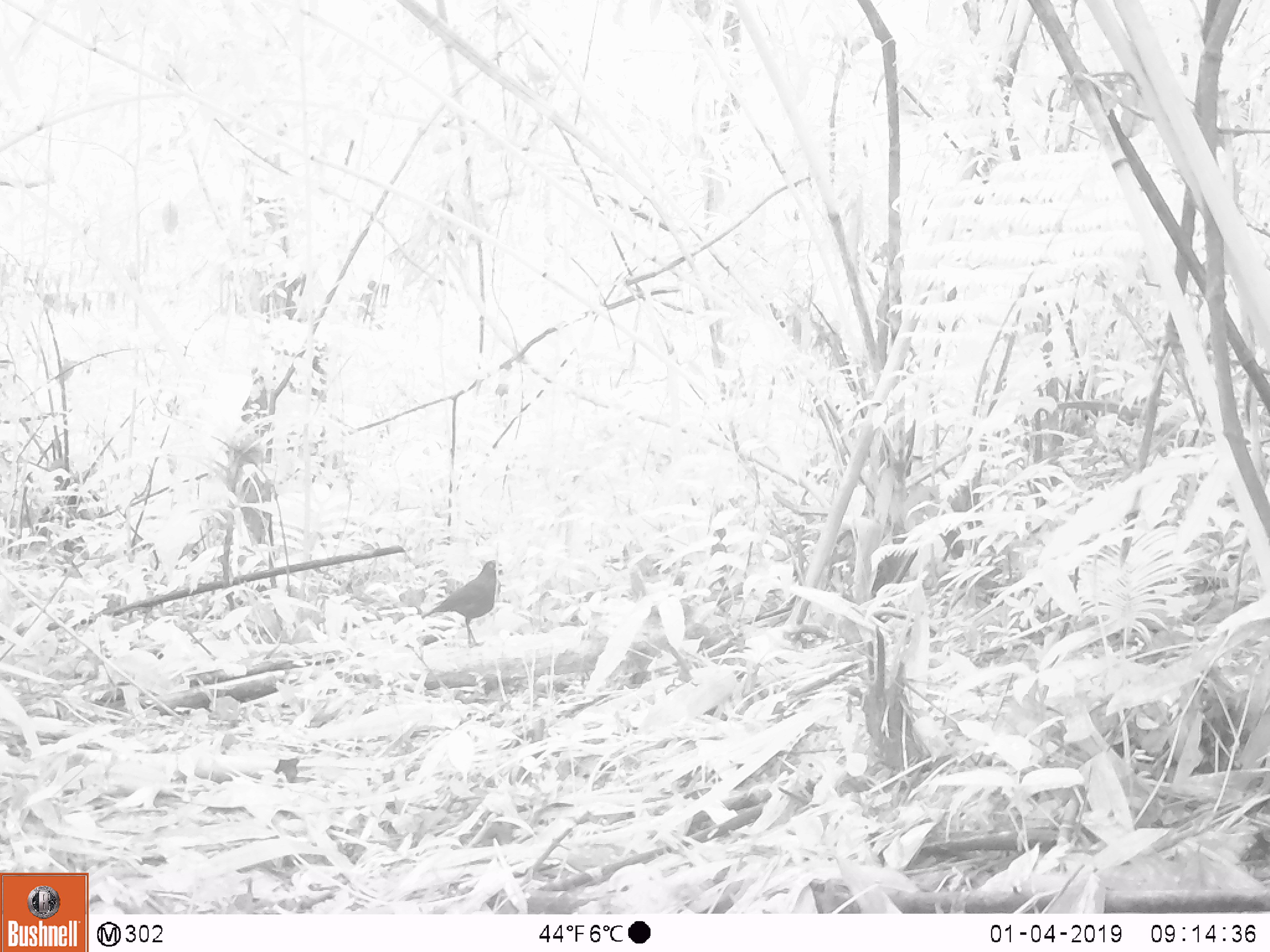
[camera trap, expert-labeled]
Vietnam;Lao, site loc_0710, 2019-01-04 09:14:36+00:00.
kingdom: Animalia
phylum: Chordata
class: Aves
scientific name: Aves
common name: bird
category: unidentified bird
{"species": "unidentified bird (bird) (Aves)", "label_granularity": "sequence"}